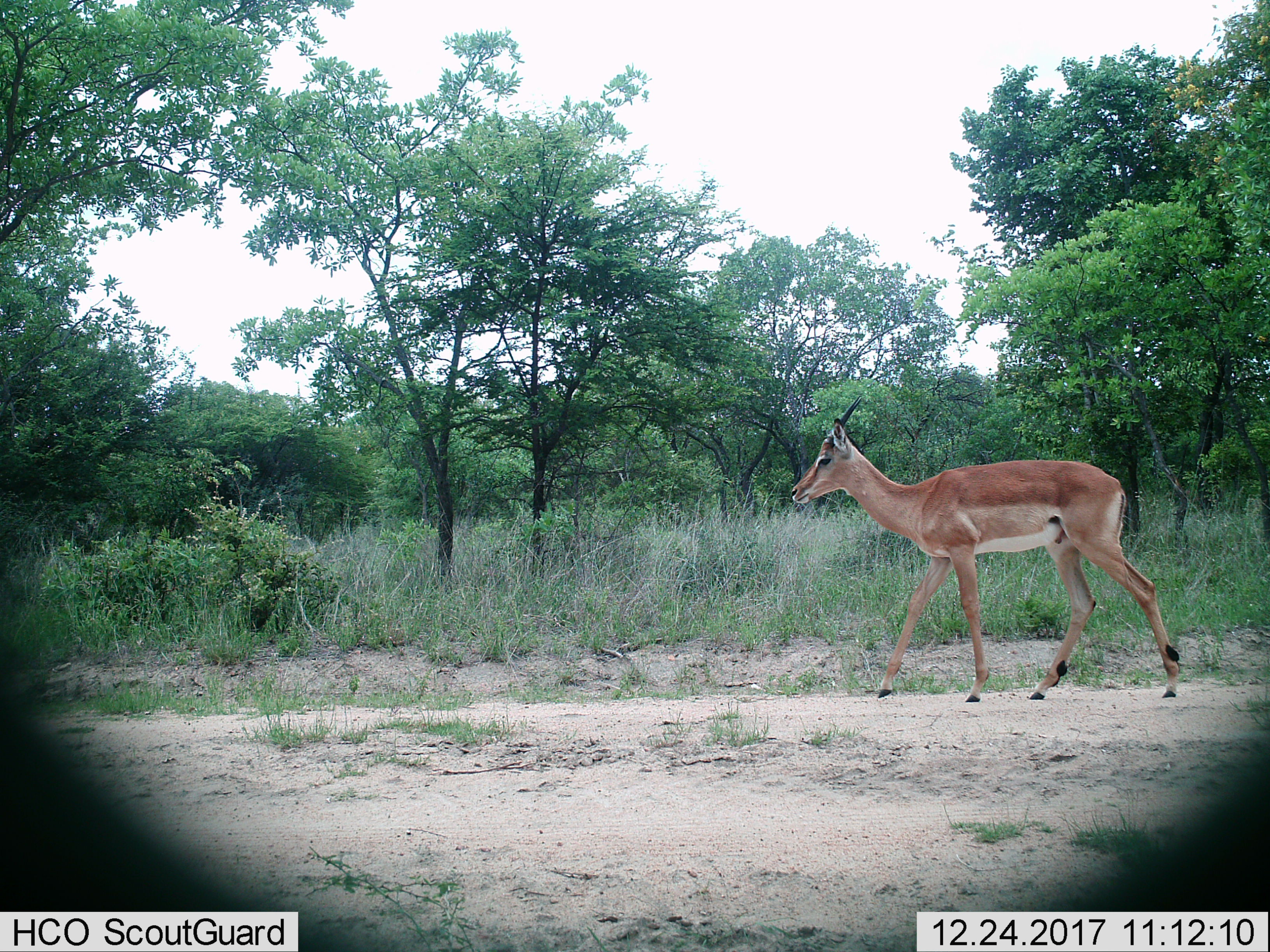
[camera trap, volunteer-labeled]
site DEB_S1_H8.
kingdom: Animalia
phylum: Chordata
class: Mammalia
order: Artiodactyla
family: Bovidae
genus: Aepyceros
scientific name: Aepyceros melampus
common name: impala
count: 1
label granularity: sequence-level